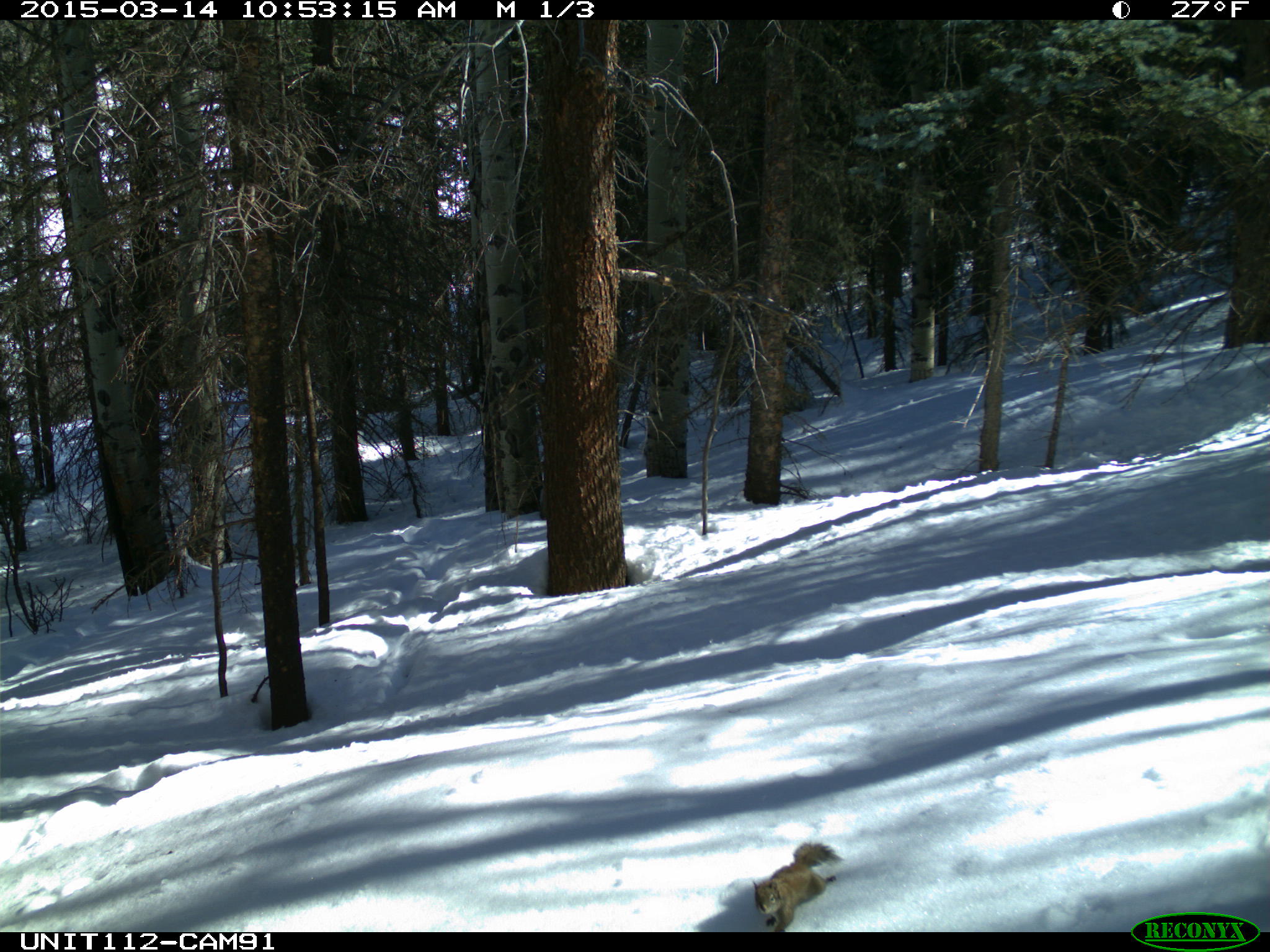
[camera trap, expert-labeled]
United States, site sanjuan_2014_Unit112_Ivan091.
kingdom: Animalia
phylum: Chordata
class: Mammalia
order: Rodentia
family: Sciuridae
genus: Tamiasciurus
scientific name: Tamiasciurus hudsonicus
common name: american red squirrel